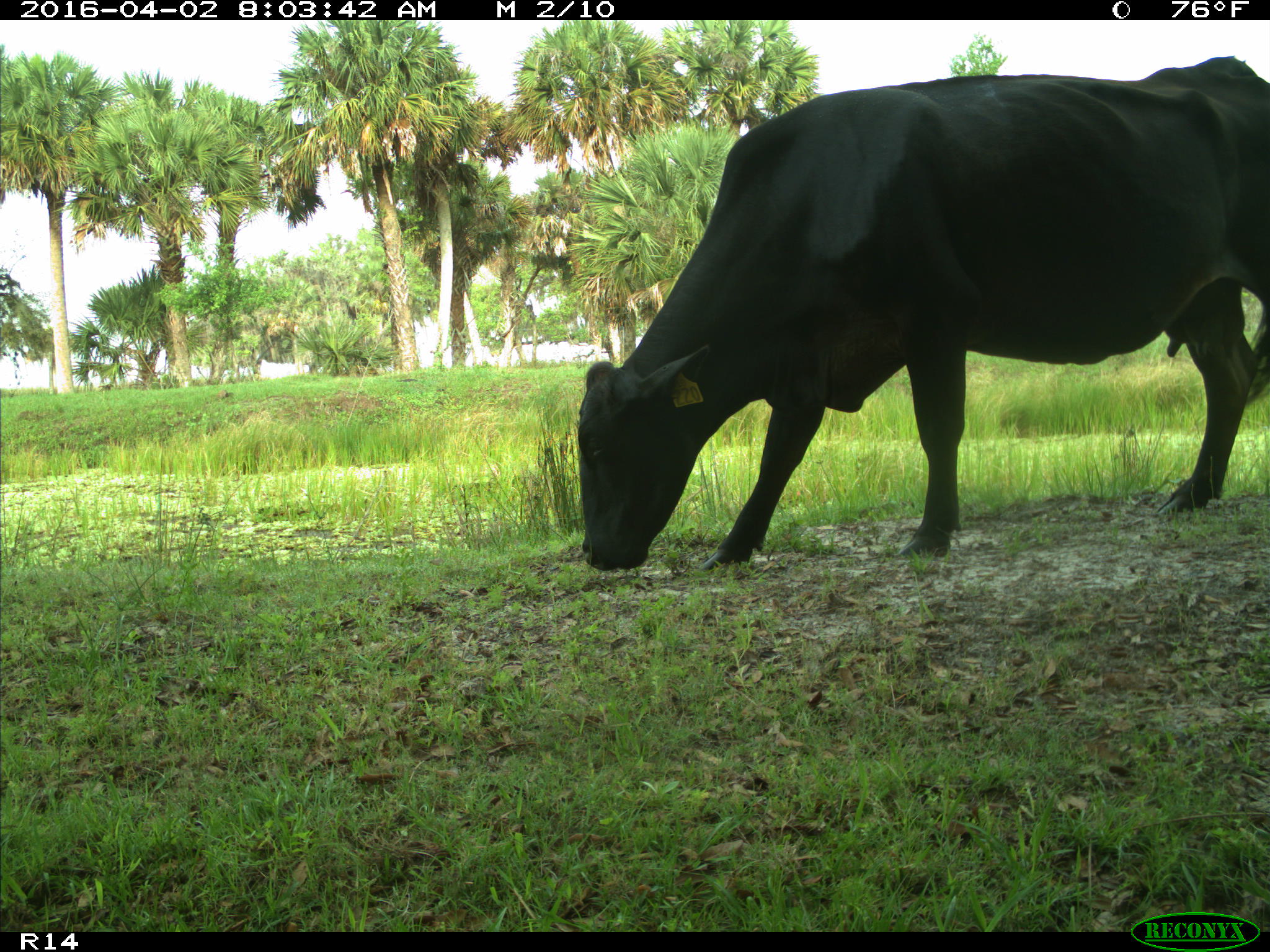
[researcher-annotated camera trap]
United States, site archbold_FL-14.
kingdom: Animalia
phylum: Chordata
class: Mammalia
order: Artiodactyla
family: Bovidae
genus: Bos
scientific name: Bos taurus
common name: domestic cow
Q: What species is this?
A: Bos taurus (domestic cow).